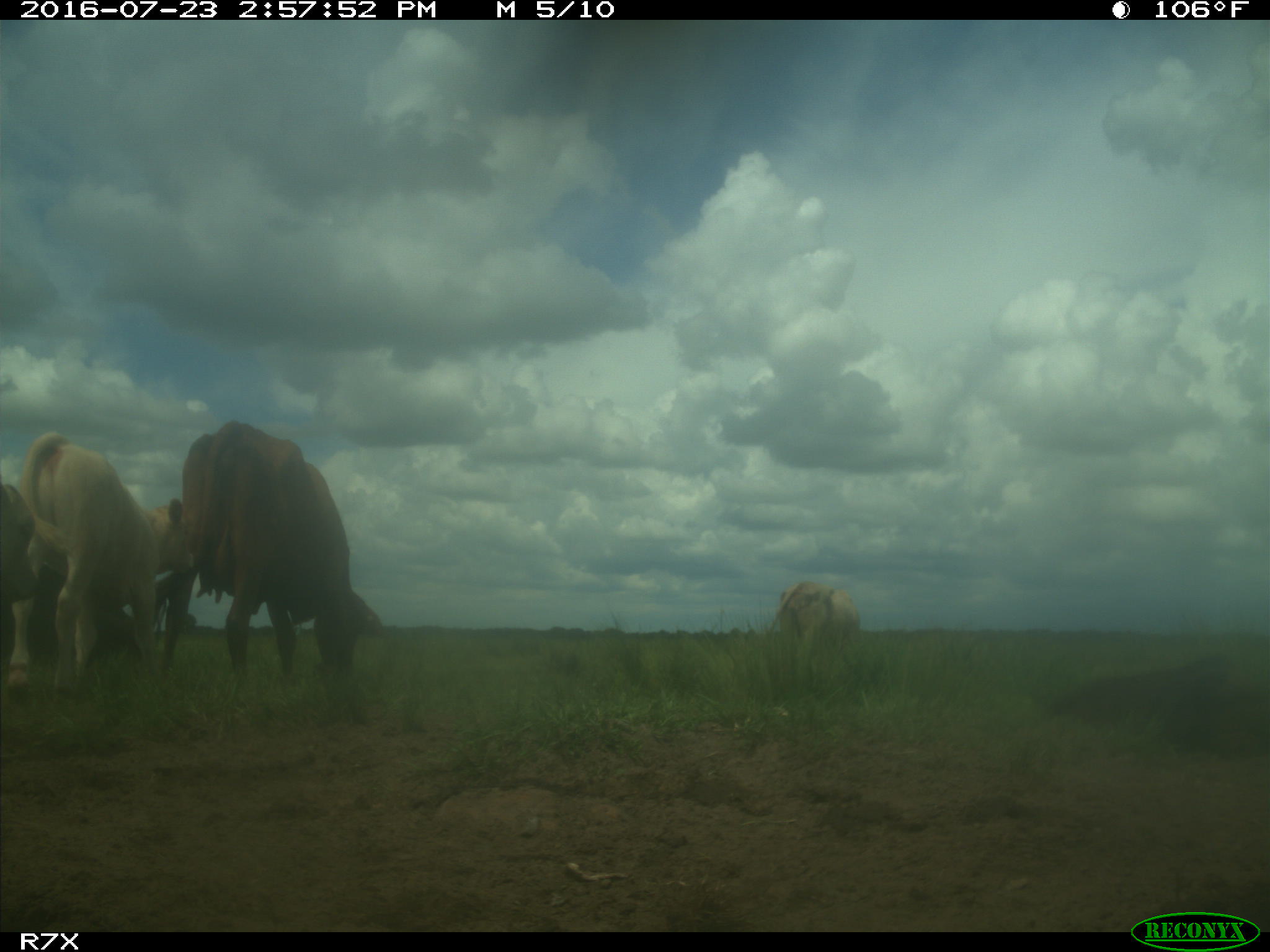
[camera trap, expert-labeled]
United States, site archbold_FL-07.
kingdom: Animalia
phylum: Chordata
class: Mammalia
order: Artiodactyla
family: Bovidae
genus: Bos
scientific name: Bos taurus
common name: domestic cow